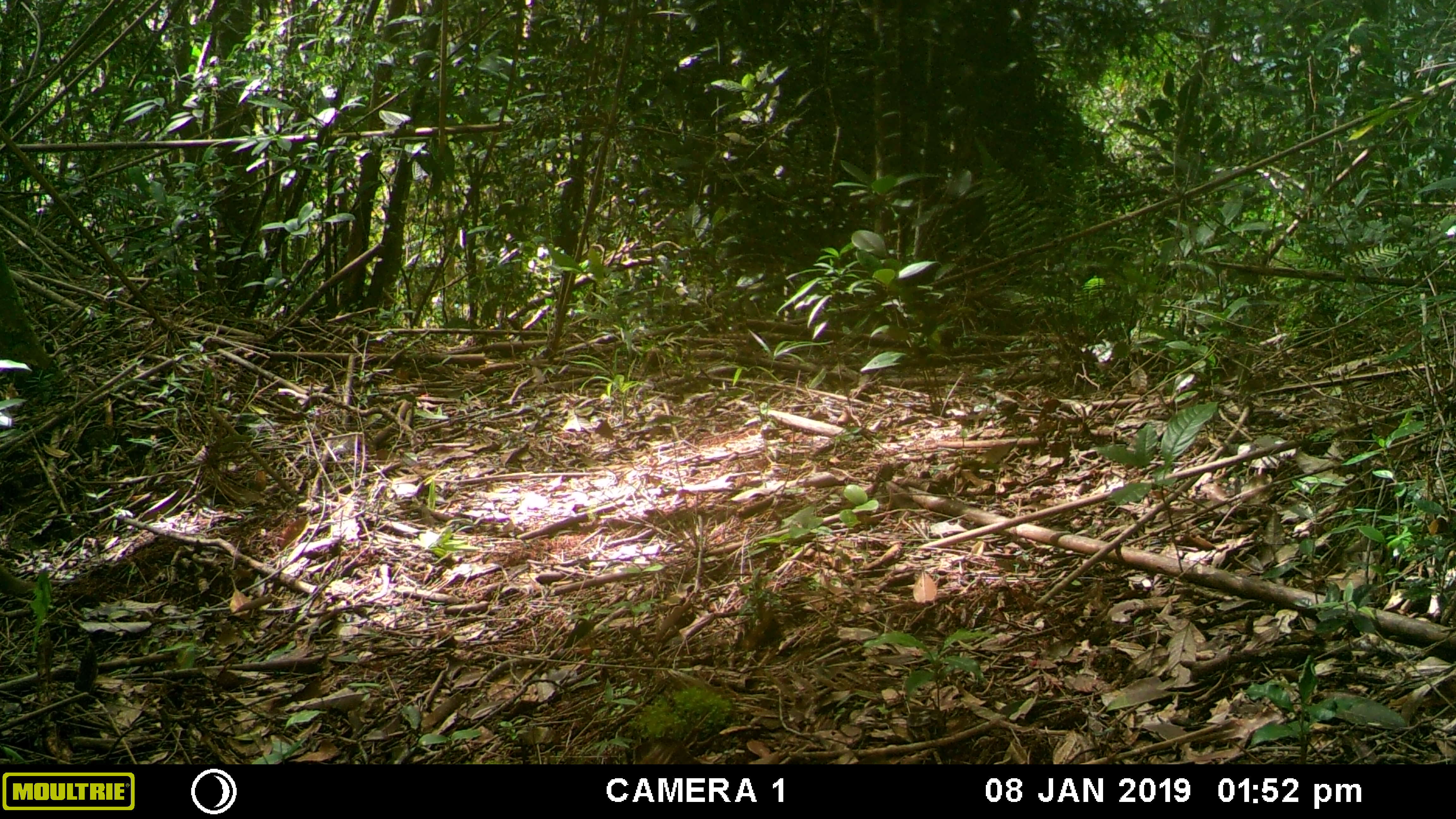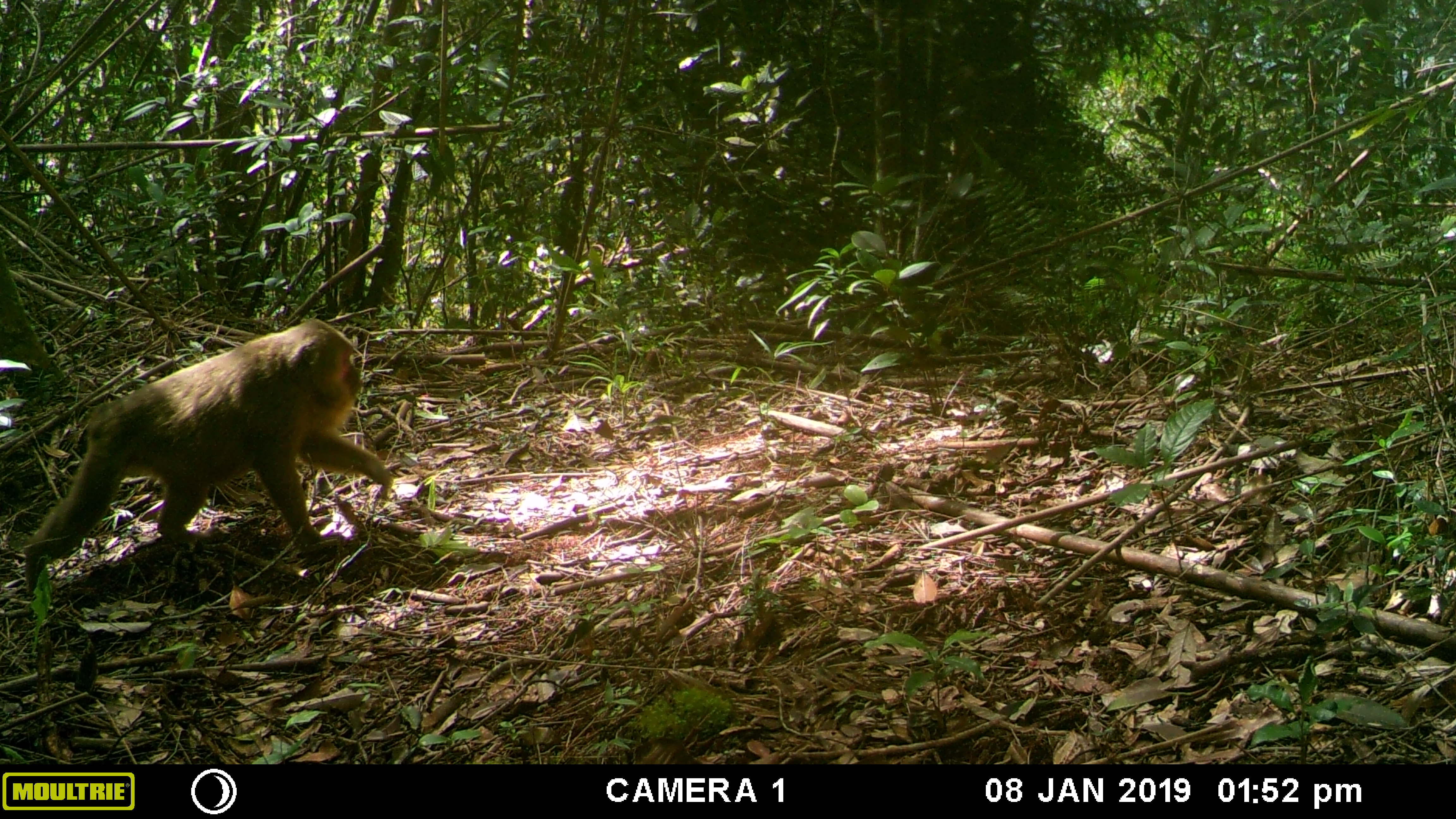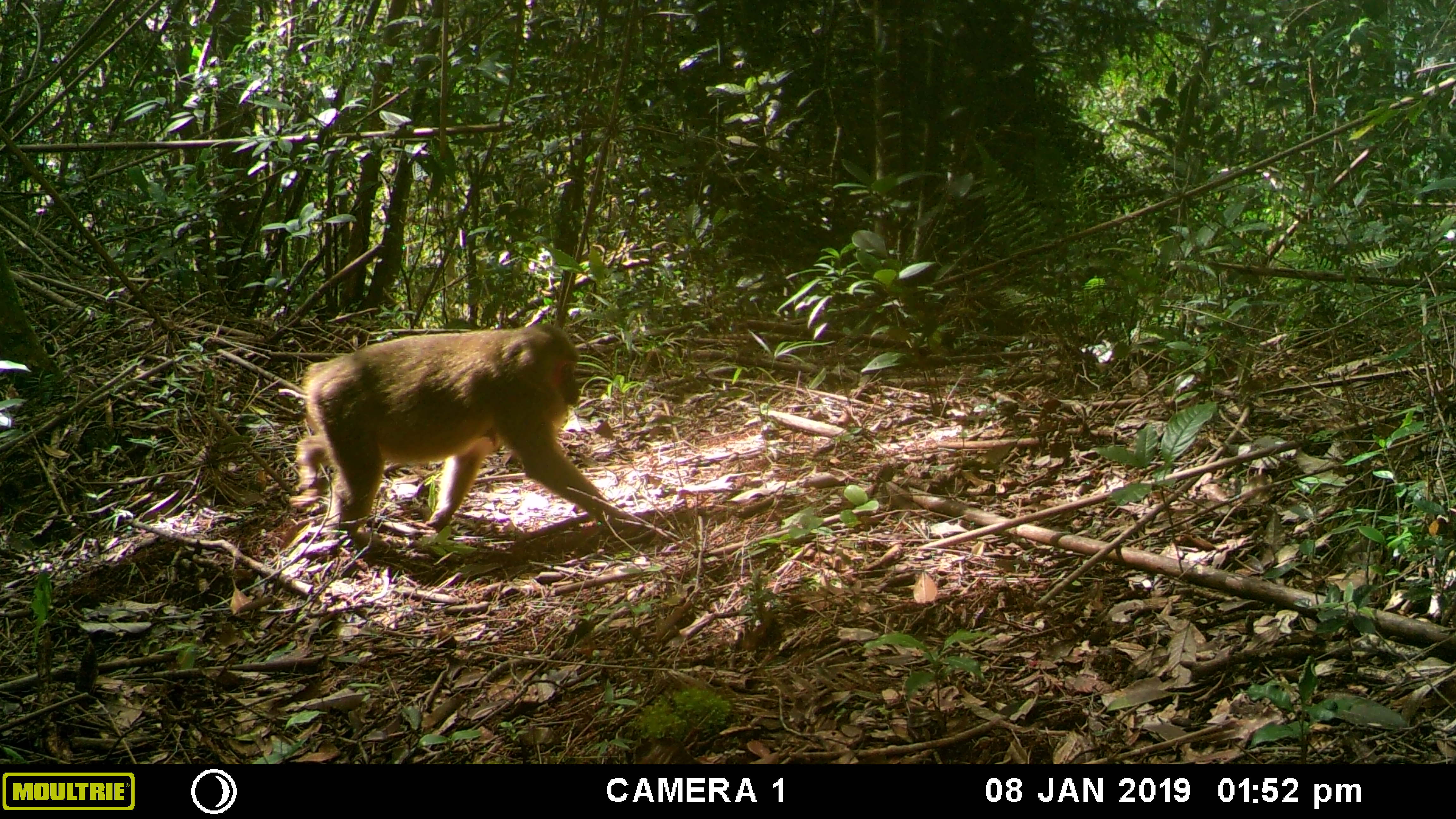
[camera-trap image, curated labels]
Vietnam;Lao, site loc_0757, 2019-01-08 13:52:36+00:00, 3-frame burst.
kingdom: Animalia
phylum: Chordata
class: Mammalia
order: Primates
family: Cercopithecidae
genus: Macaca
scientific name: Macaca arctoides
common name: stump-tailed macaque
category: stump tailed macaque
Stump tailed macaque (stump-tailed macaque) (Macaca arctoides). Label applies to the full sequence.